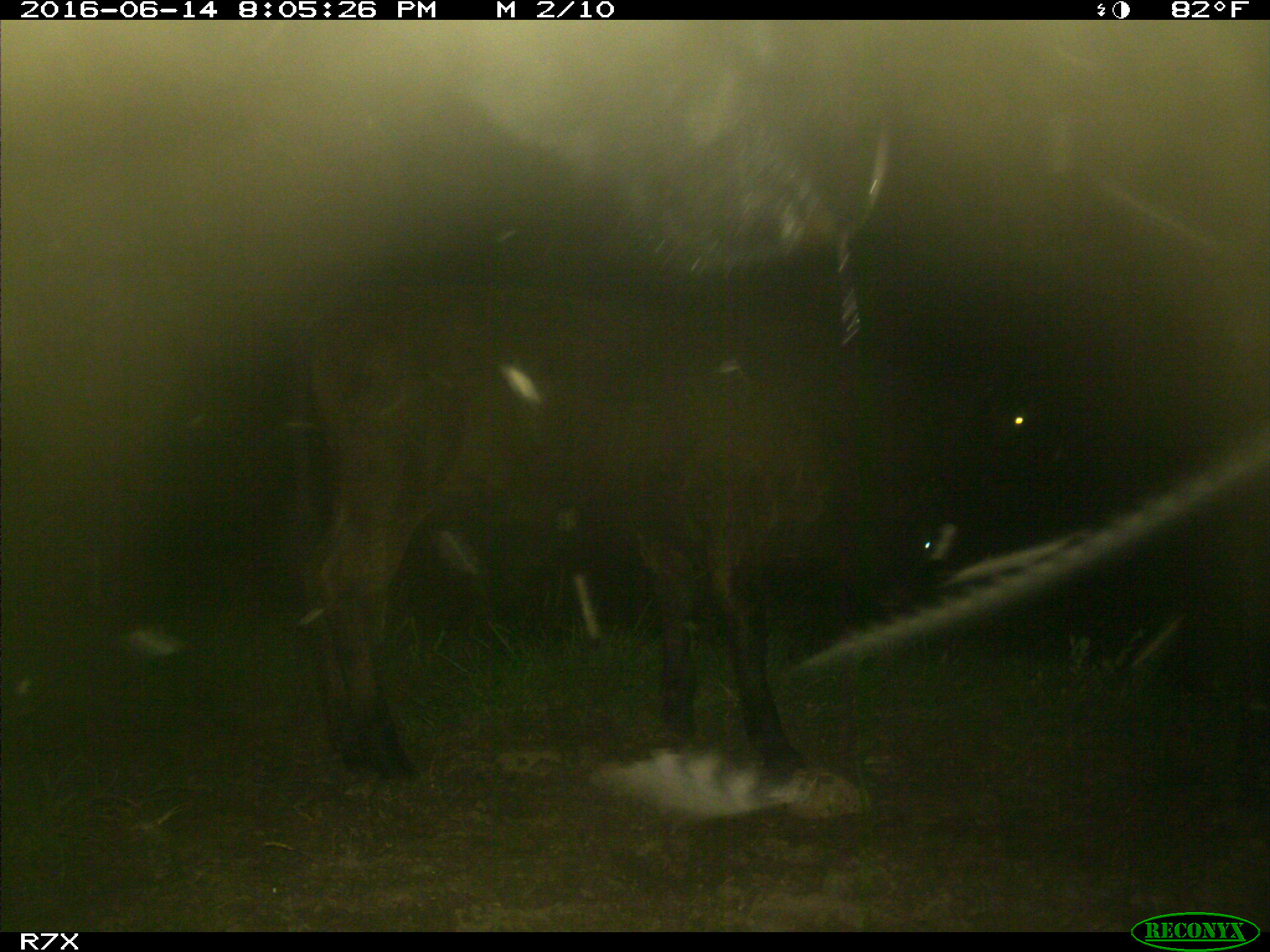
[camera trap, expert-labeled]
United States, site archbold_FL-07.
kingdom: Animalia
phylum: Chordata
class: Mammalia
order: Artiodactyla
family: Bovidae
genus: Bos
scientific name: Bos taurus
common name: domestic cow